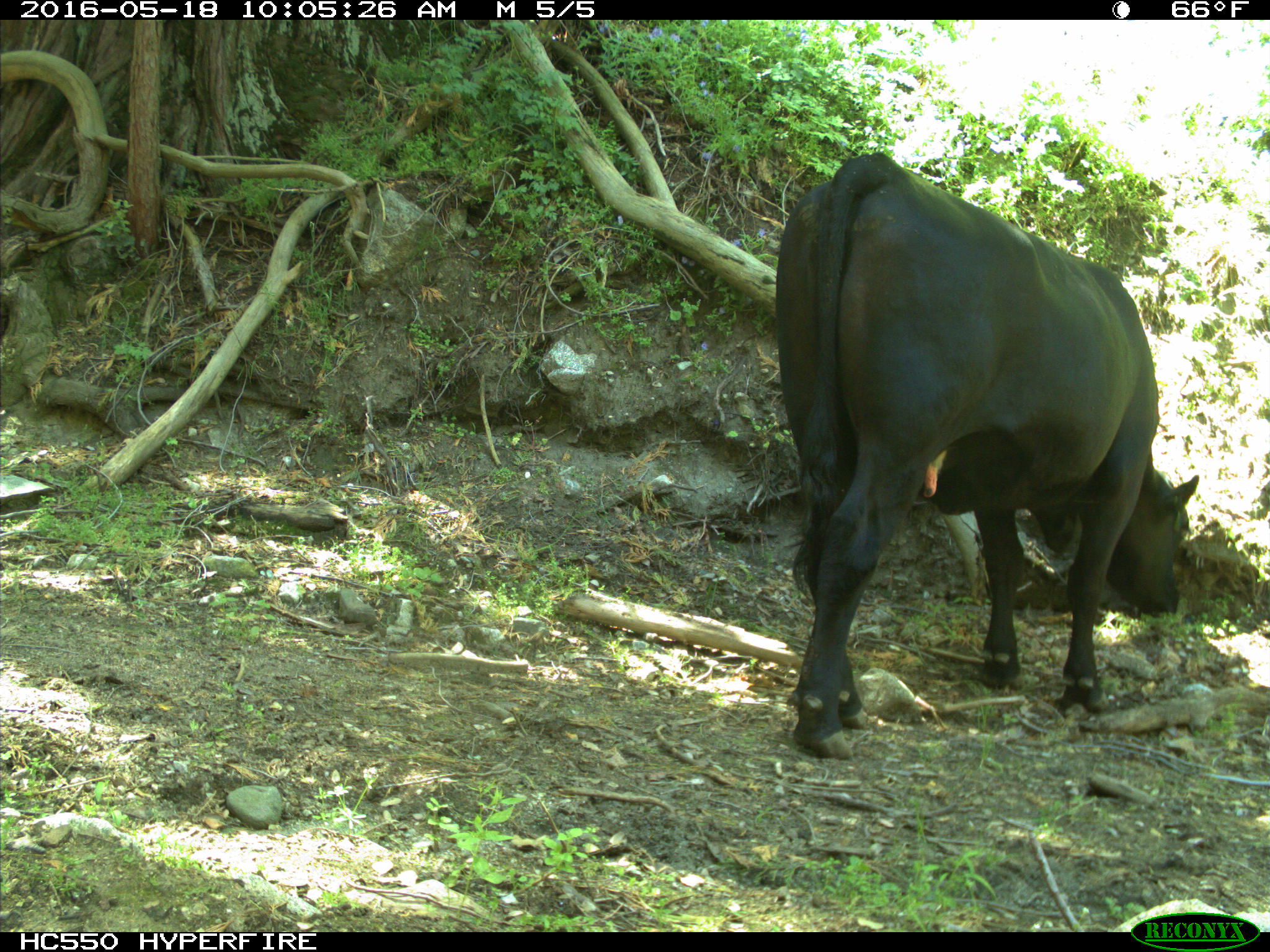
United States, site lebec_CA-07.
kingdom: Animalia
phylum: Chordata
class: Mammalia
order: Artiodactyla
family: Bovidae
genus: Bos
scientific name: Bos taurus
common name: domestic cow